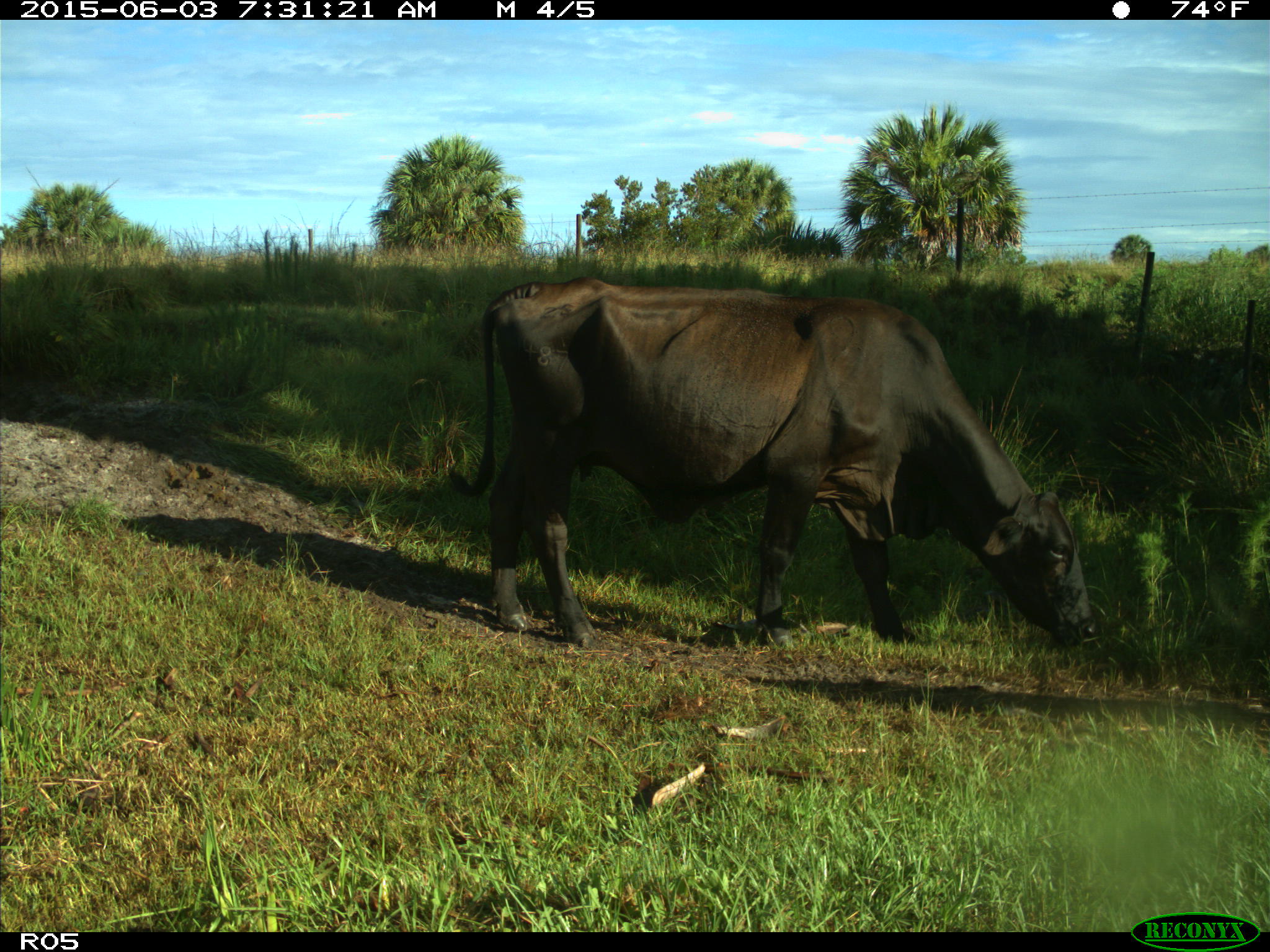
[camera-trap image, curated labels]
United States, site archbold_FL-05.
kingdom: Animalia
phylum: Chordata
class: Mammalia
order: Artiodactyla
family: Bovidae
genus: Bos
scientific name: Bos taurus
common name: domestic cow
Bos taurus (domestic cow).